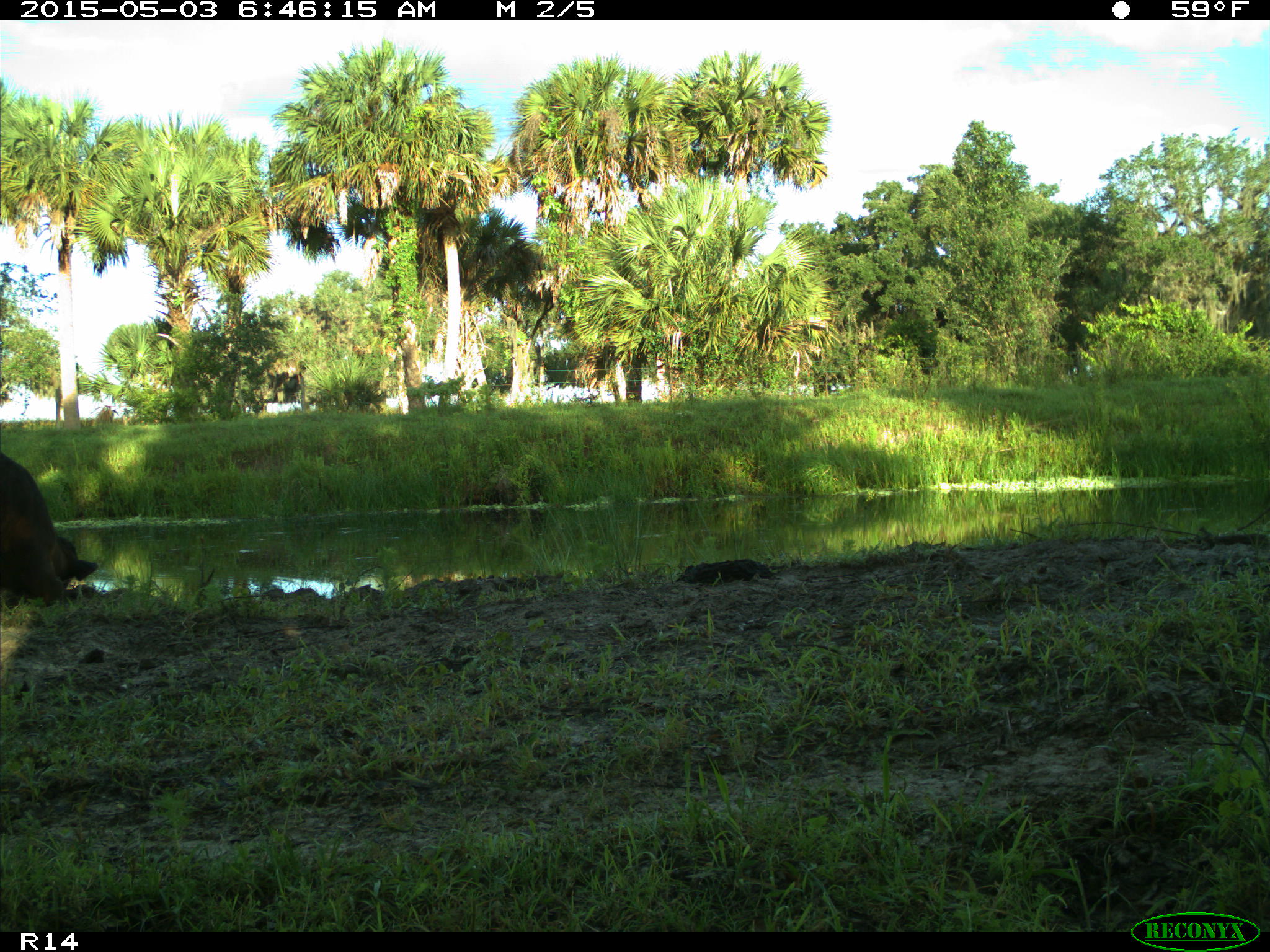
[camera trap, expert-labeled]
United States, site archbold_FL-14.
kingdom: Animalia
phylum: Chordata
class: Mammalia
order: Artiodactyla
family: Bovidae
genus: Bos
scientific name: Bos taurus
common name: domestic cow